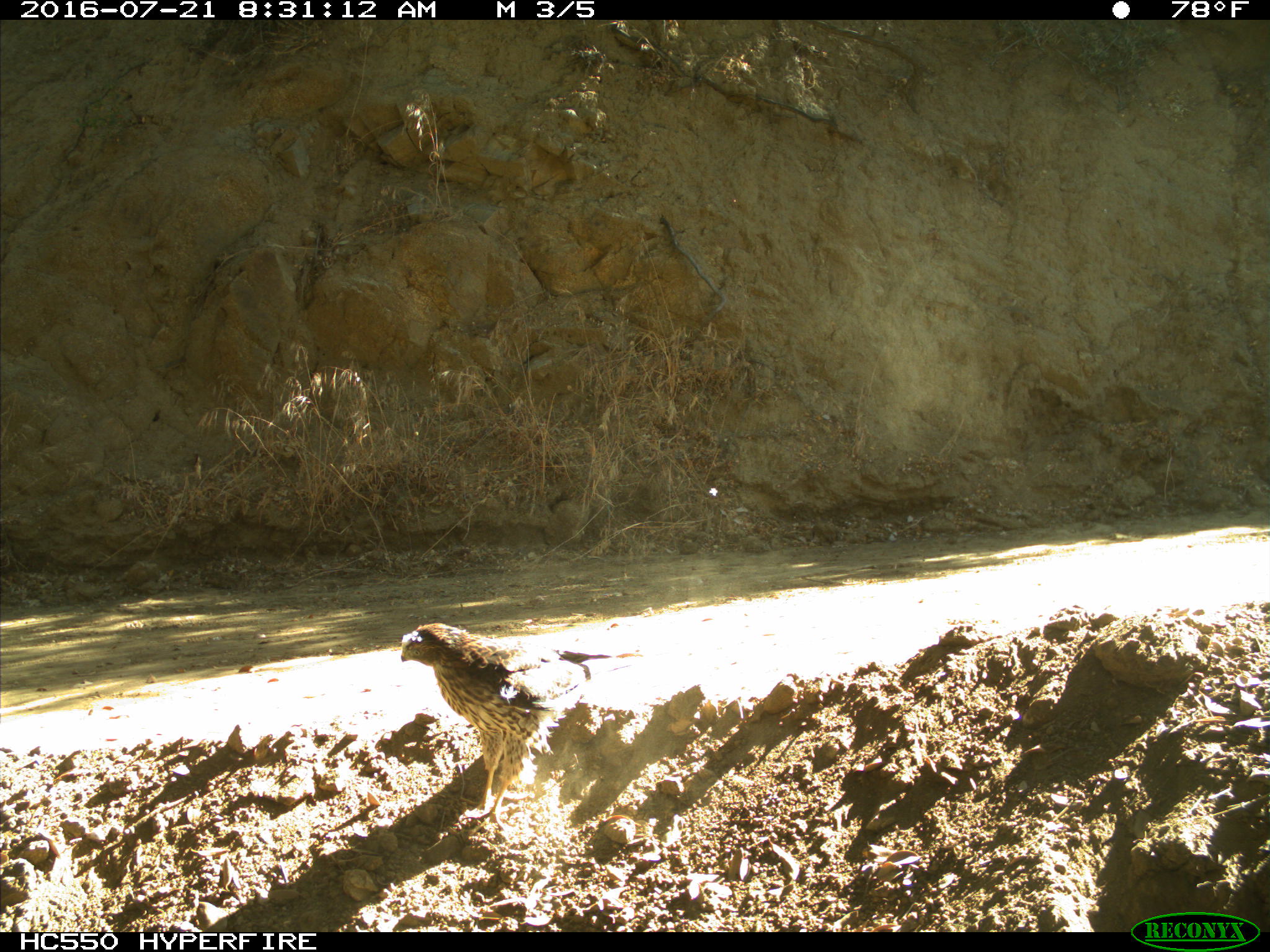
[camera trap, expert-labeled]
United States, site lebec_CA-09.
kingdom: Animalia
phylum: Chordata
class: Aves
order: Accipitriformes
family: Accipitridae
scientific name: Accipitridae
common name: acciptirids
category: unidentified accipitrid